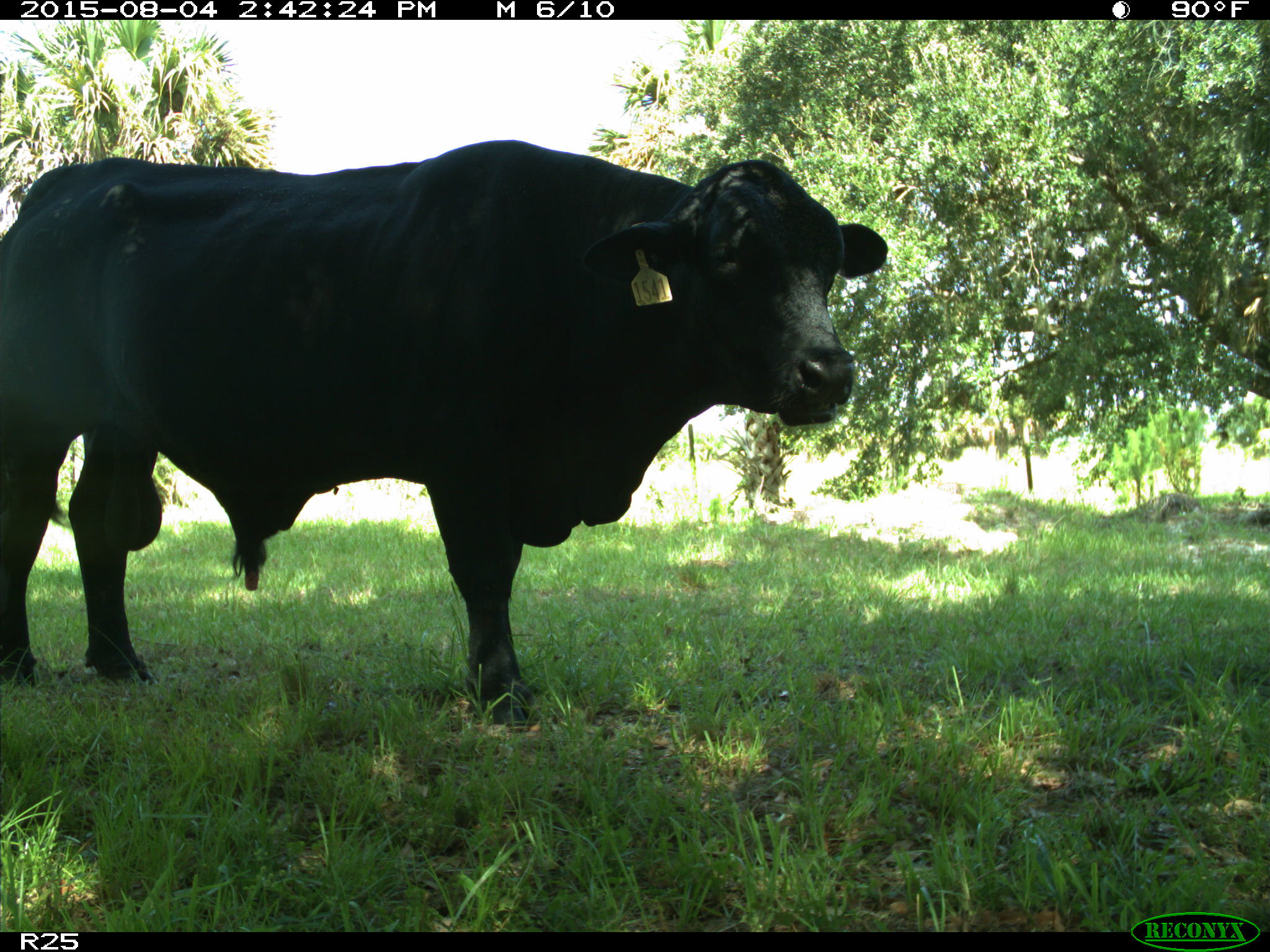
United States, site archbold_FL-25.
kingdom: Animalia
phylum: Chordata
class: Mammalia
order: Artiodactyla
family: Bovidae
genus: Bos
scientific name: Bos taurus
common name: domestic cow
Bos taurus (domestic cow).